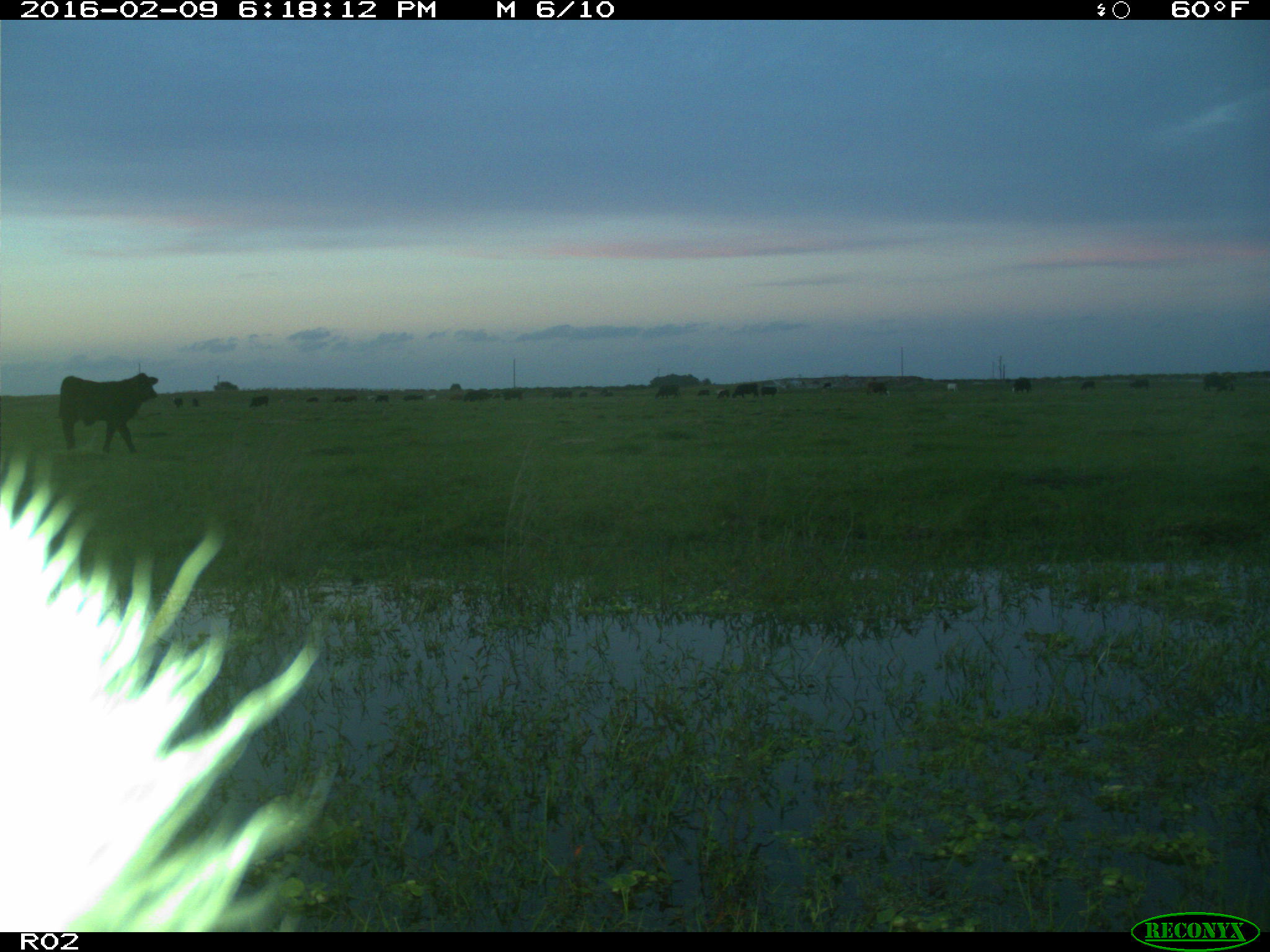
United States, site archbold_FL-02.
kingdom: Animalia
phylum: Chordata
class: Mammalia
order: Artiodactyla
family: Bovidae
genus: Bos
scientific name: Bos taurus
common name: domestic cow